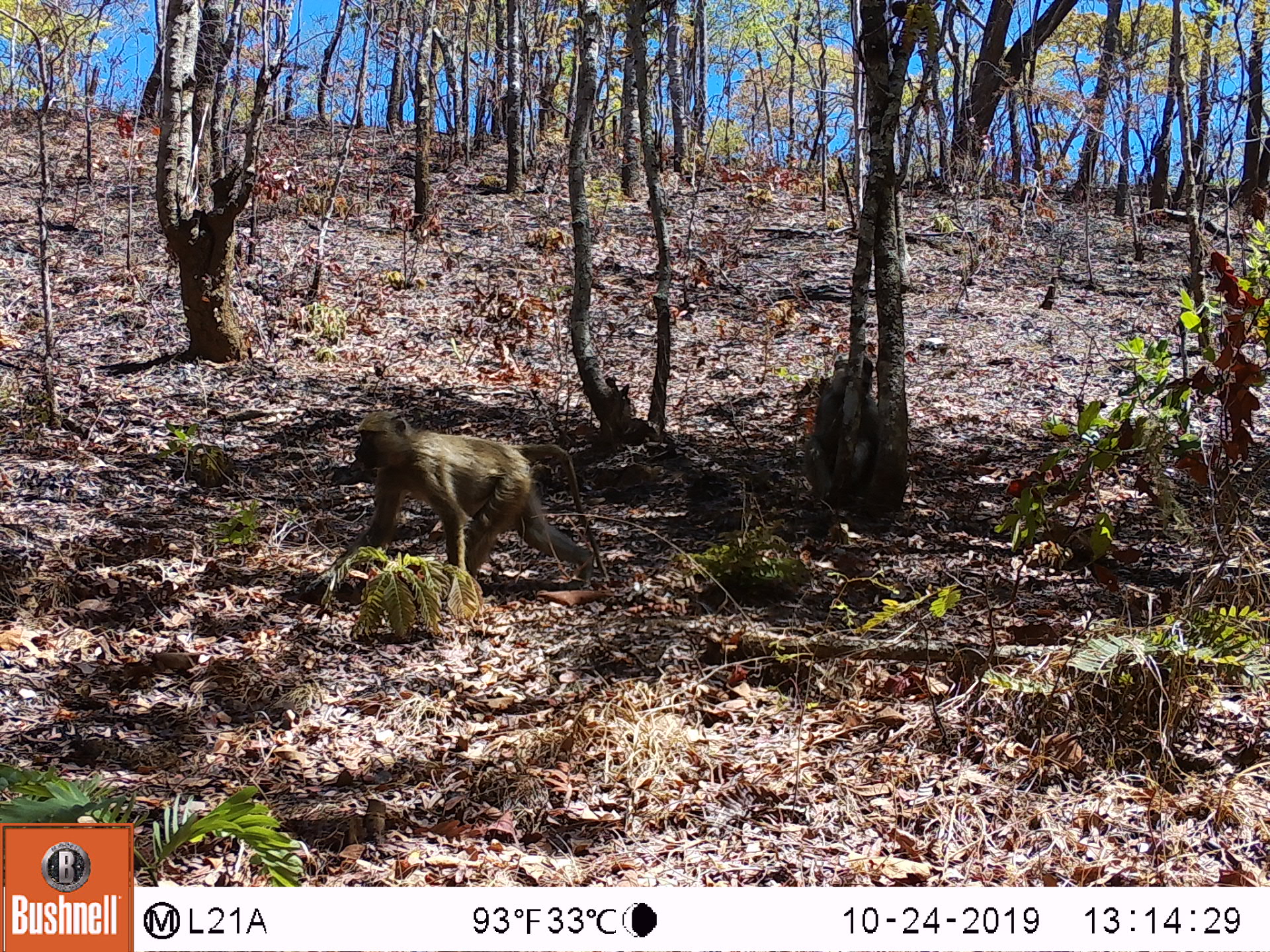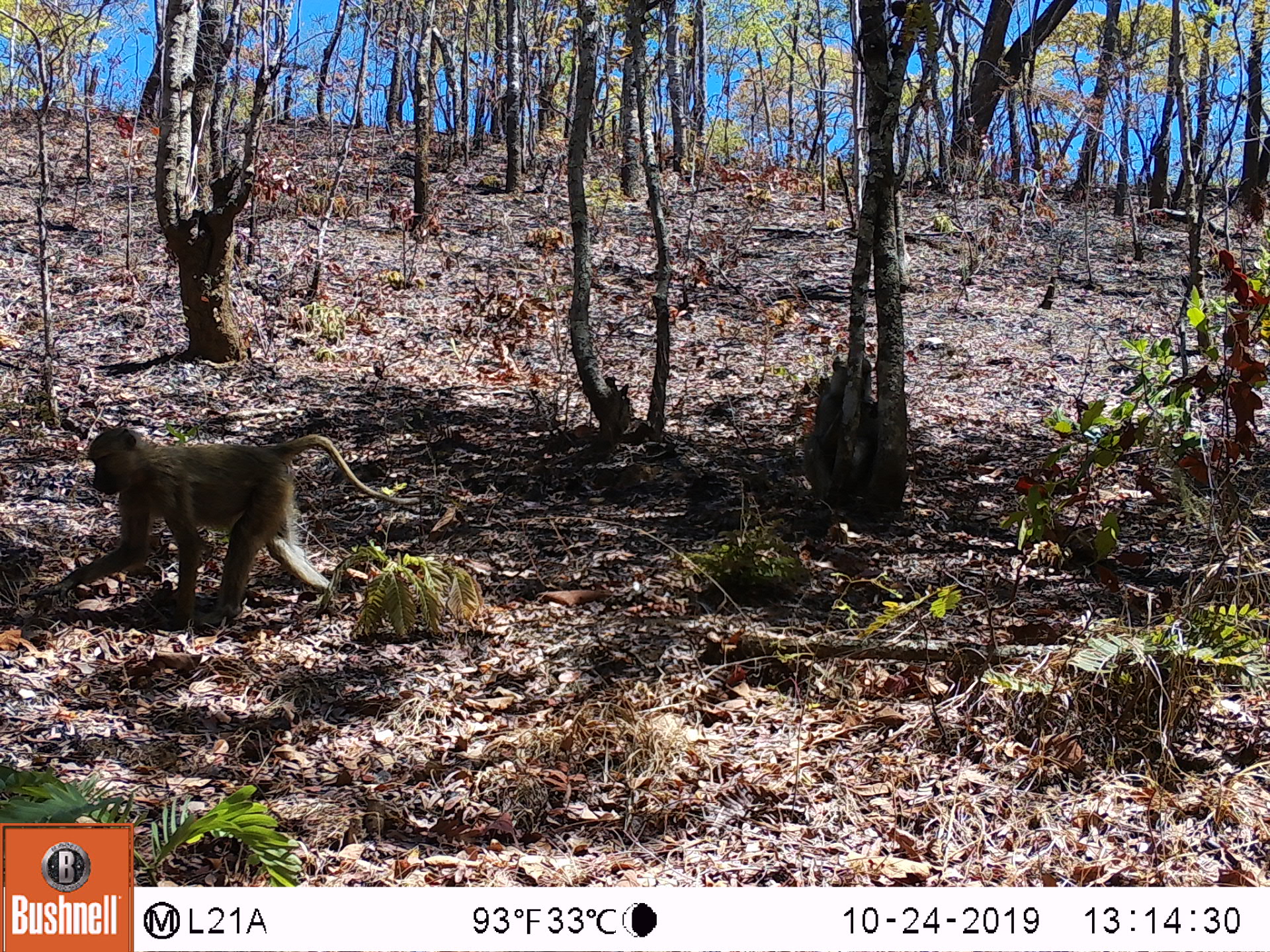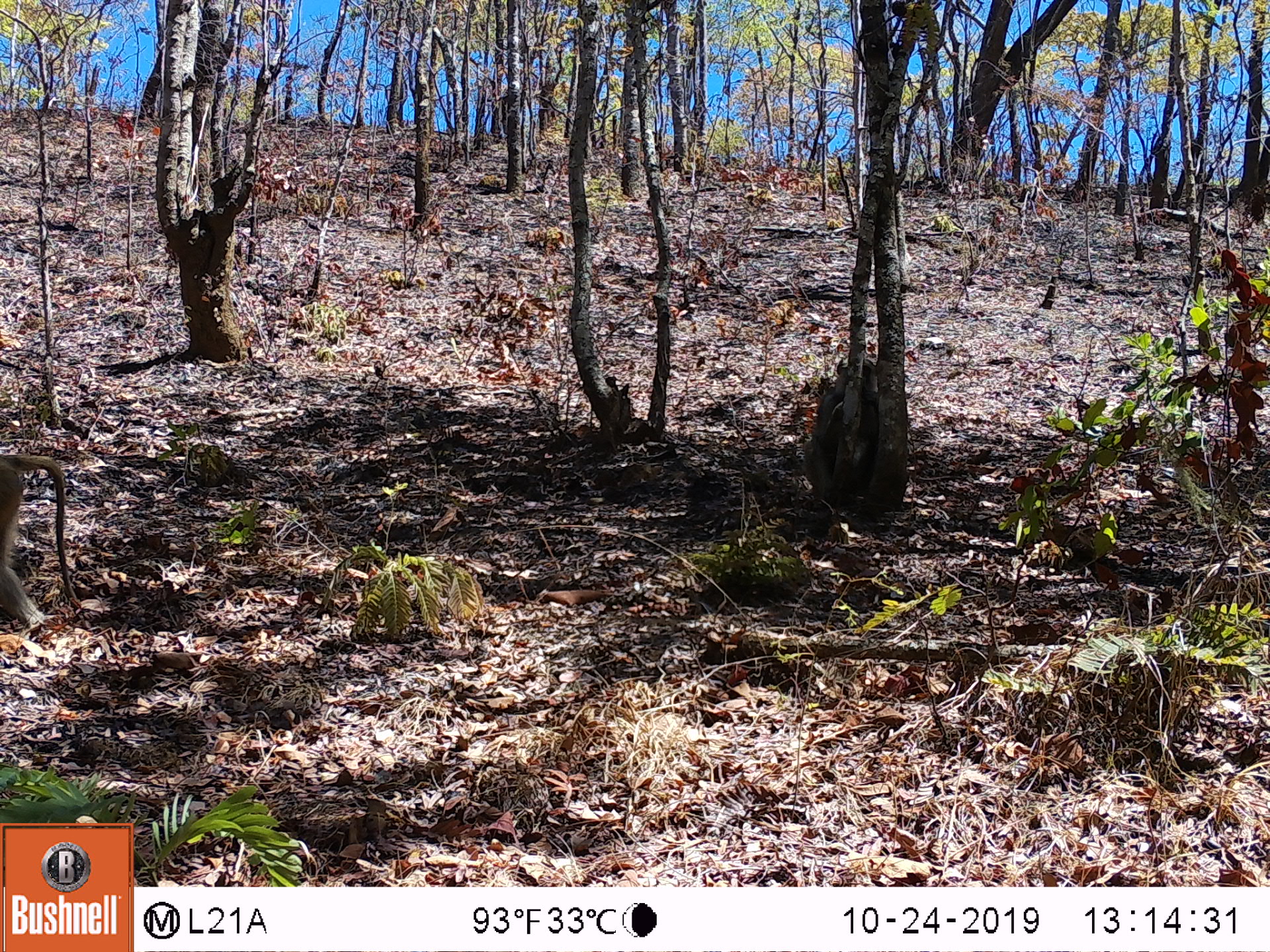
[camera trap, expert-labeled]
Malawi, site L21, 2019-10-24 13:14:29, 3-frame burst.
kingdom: Animalia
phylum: Chordata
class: Mammalia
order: Primates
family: Cercopithecidae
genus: Papio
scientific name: Papio cynocephalus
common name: yellow baboon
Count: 2.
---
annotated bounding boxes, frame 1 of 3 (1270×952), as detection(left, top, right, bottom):
yellow baboon: detection(346, 409, 602, 589); detection(803, 353, 885, 516)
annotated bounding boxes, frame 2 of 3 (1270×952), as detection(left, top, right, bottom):
yellow baboon: detection(69, 417, 405, 611); detection(796, 346, 885, 506)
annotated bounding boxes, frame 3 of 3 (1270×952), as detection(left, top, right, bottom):
yellow baboon: detection(801, 350, 889, 508)